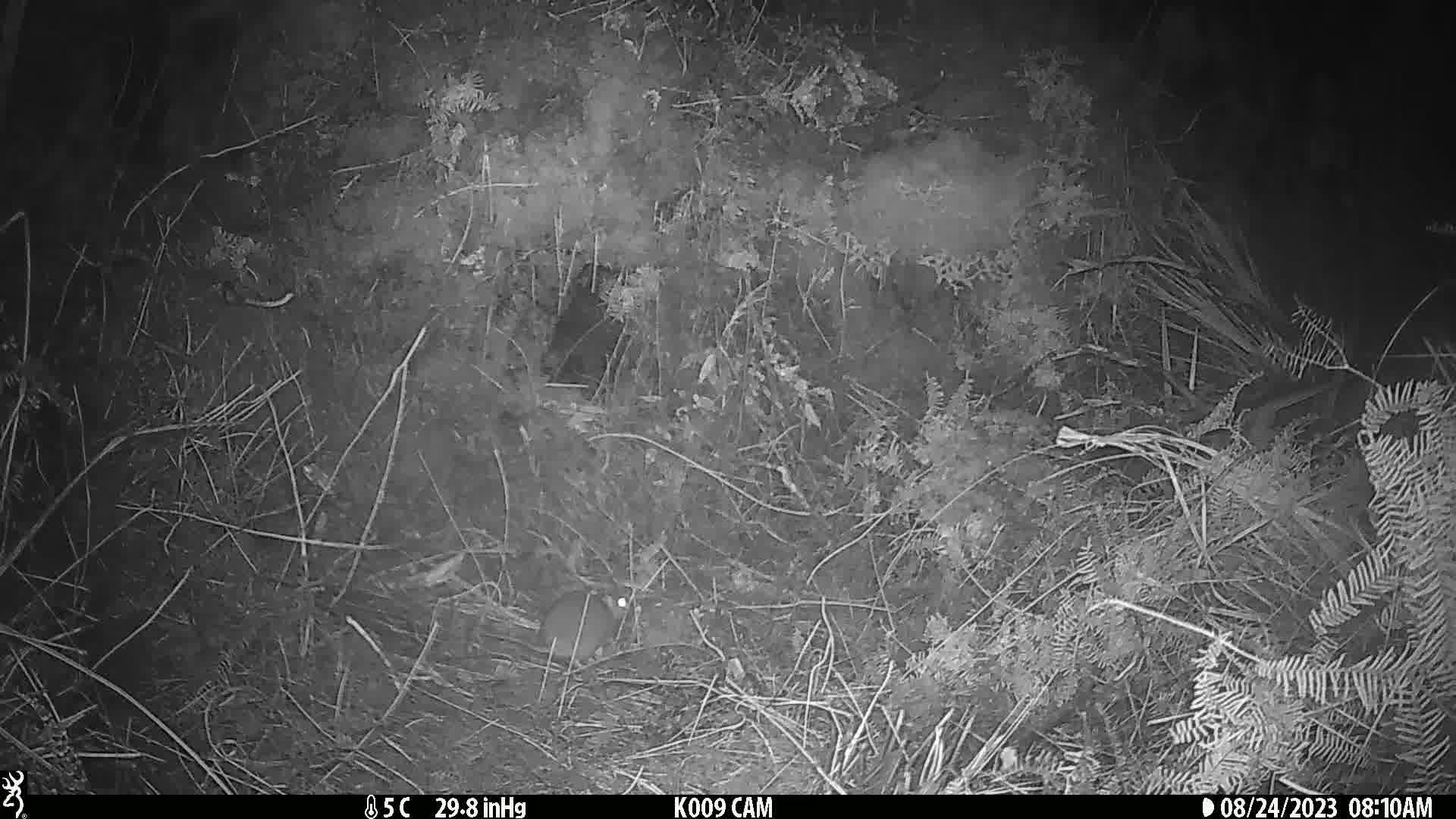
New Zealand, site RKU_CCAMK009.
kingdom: Animalia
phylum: Chordata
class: Mammalia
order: Rodentia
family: Muridae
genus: Rattus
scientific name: Rattus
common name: rat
Rat (Rattus).